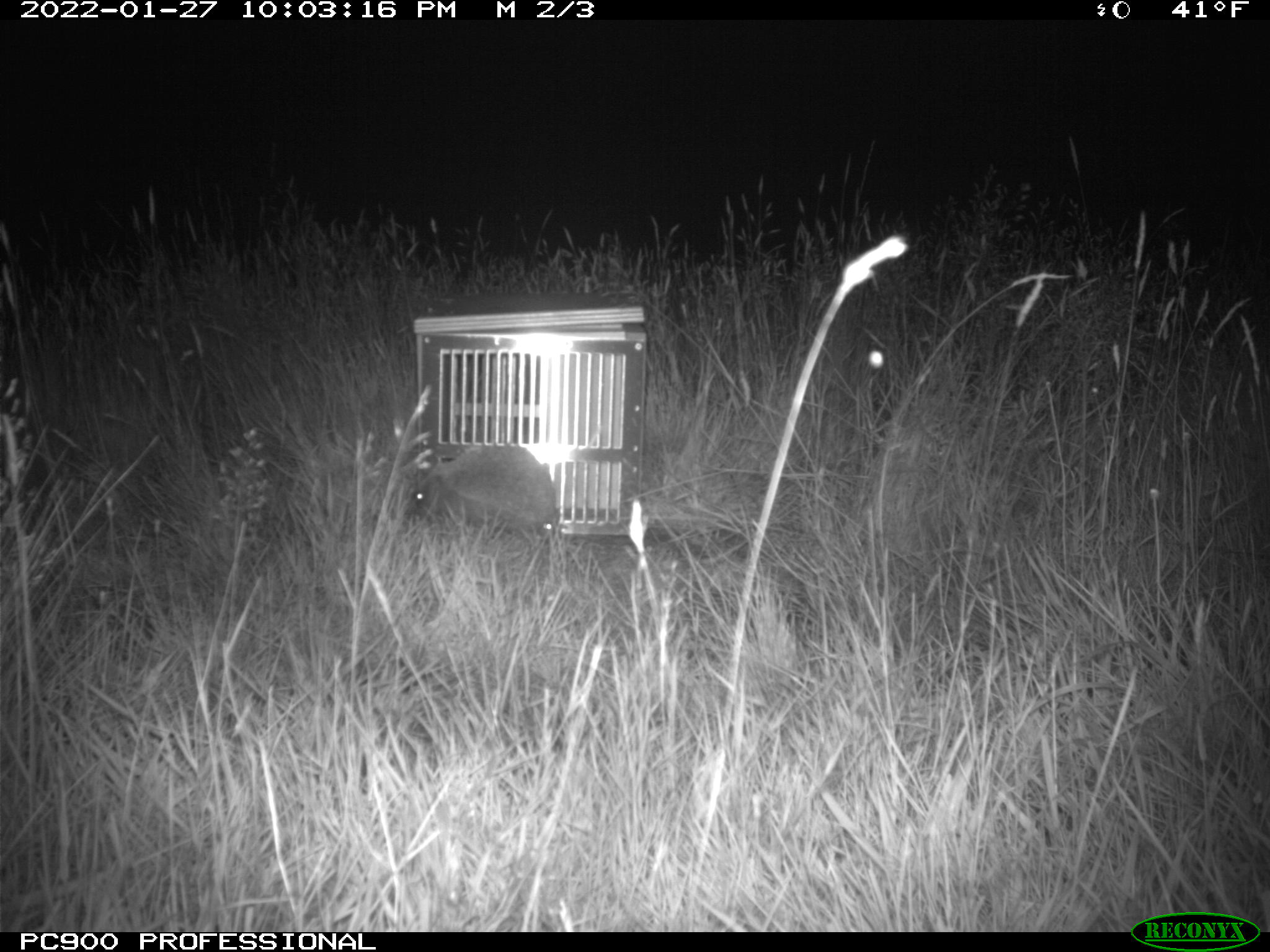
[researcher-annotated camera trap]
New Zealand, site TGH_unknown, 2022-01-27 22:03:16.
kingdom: Animalia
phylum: Chordata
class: Mammalia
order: Eulipotyphla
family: Erinaceidae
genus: Erinaceus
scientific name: Erinaceus europaeus europaeus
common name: european hedgehog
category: hedgehog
Hedgehog (european hedgehog) (Erinaceus europaeus europaeus).